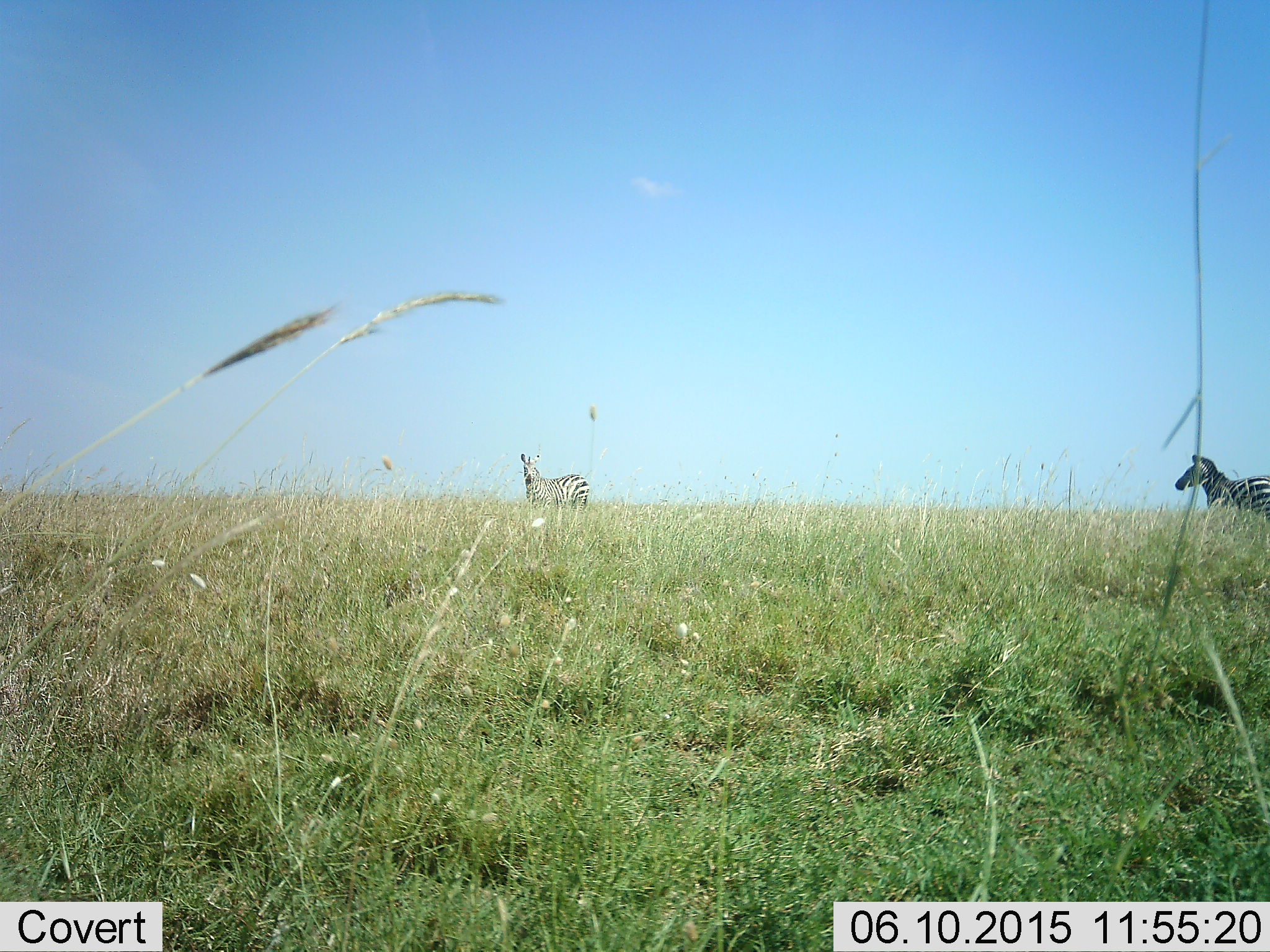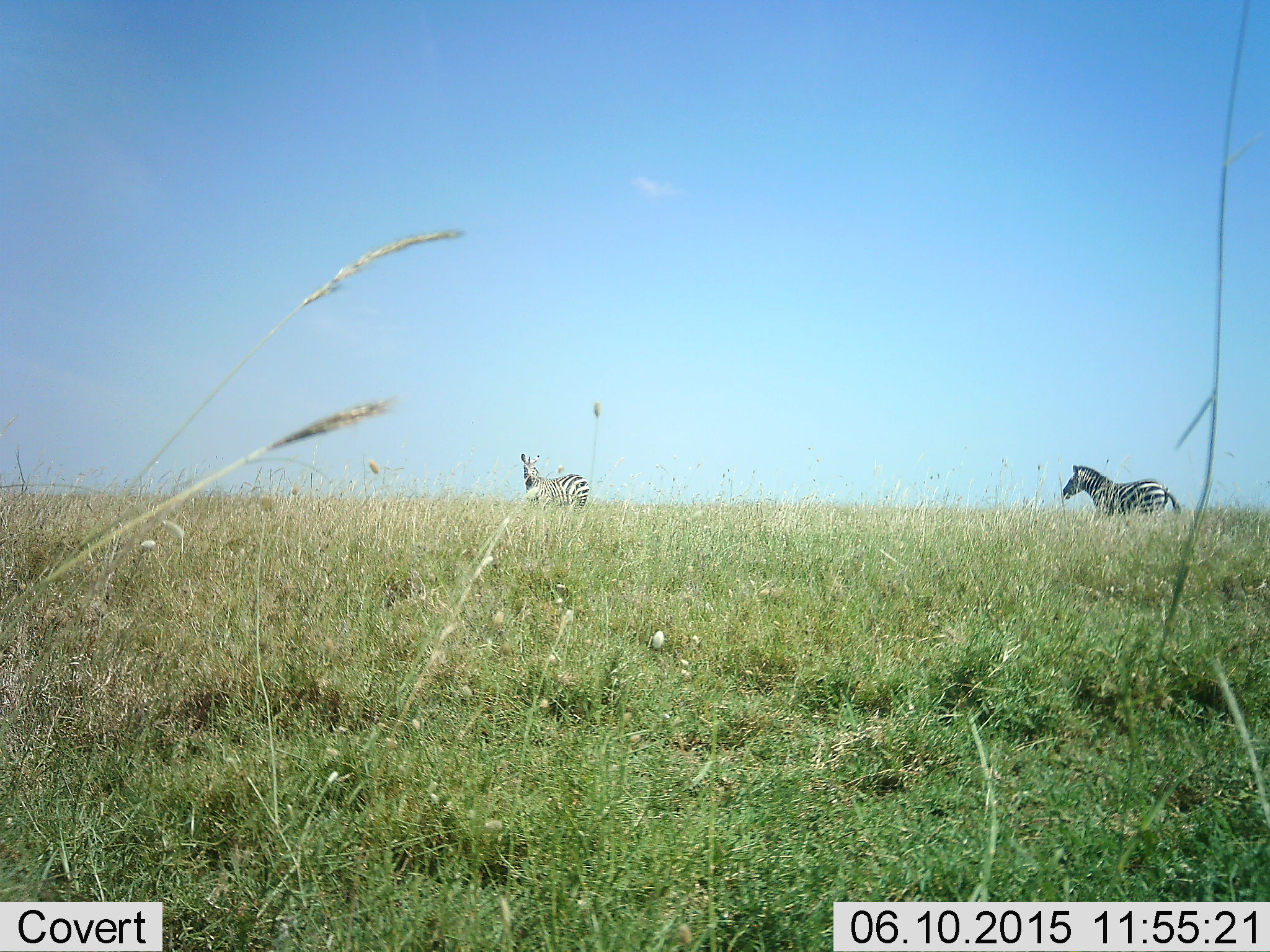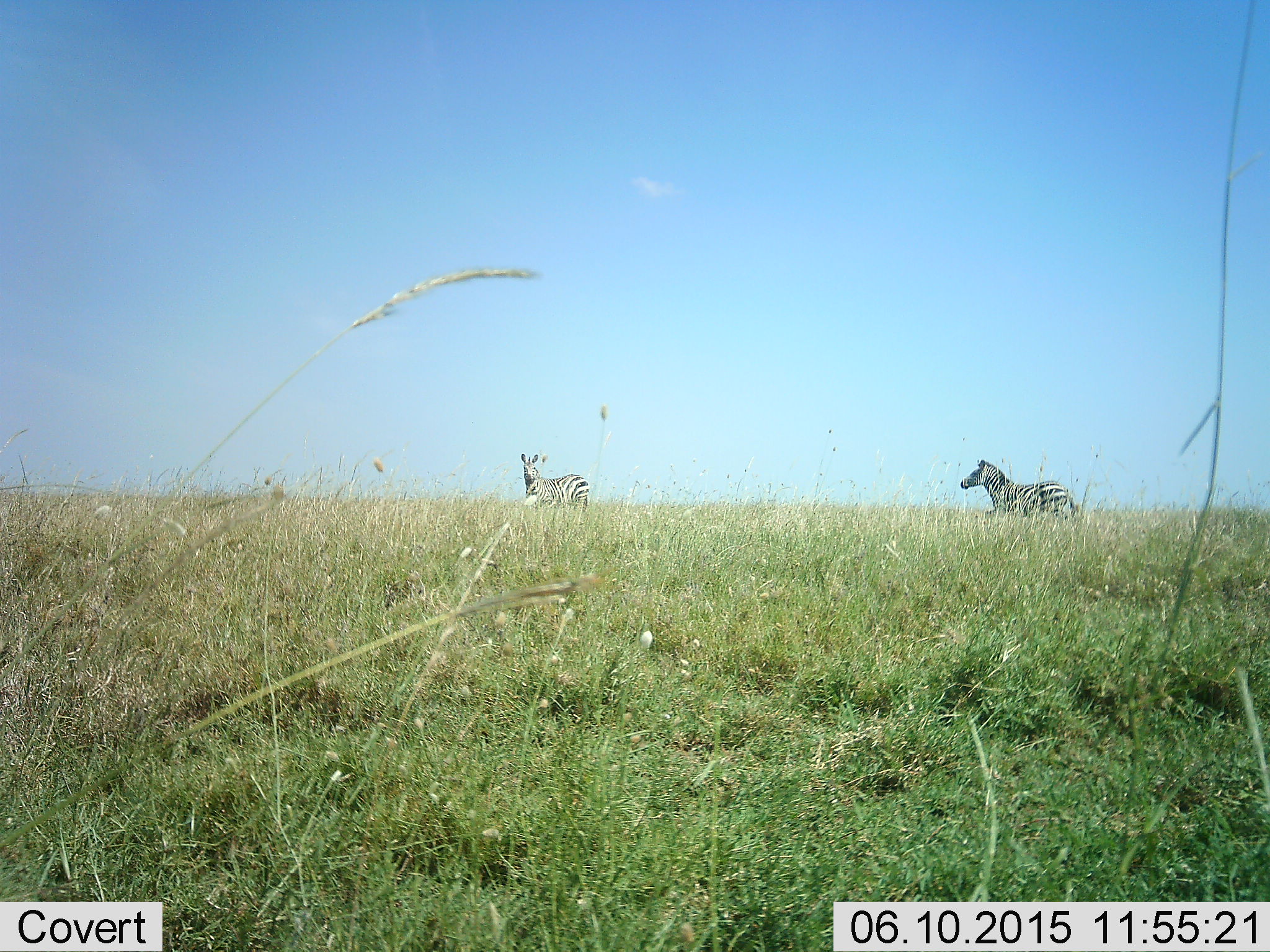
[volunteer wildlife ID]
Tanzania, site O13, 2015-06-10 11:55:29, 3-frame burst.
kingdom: Animalia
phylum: Chordata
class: Mammalia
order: Perissodactyla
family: Equidae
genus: Equus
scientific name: Equus quagga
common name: plains zebra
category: zebra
Zebra (plains zebra) (Equus quagga), count 2. Behavior (volunteer vote fractions): standing 70%, resting 0%, moving 90%, interacting 0%. Young present (vote fraction): 0%. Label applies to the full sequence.